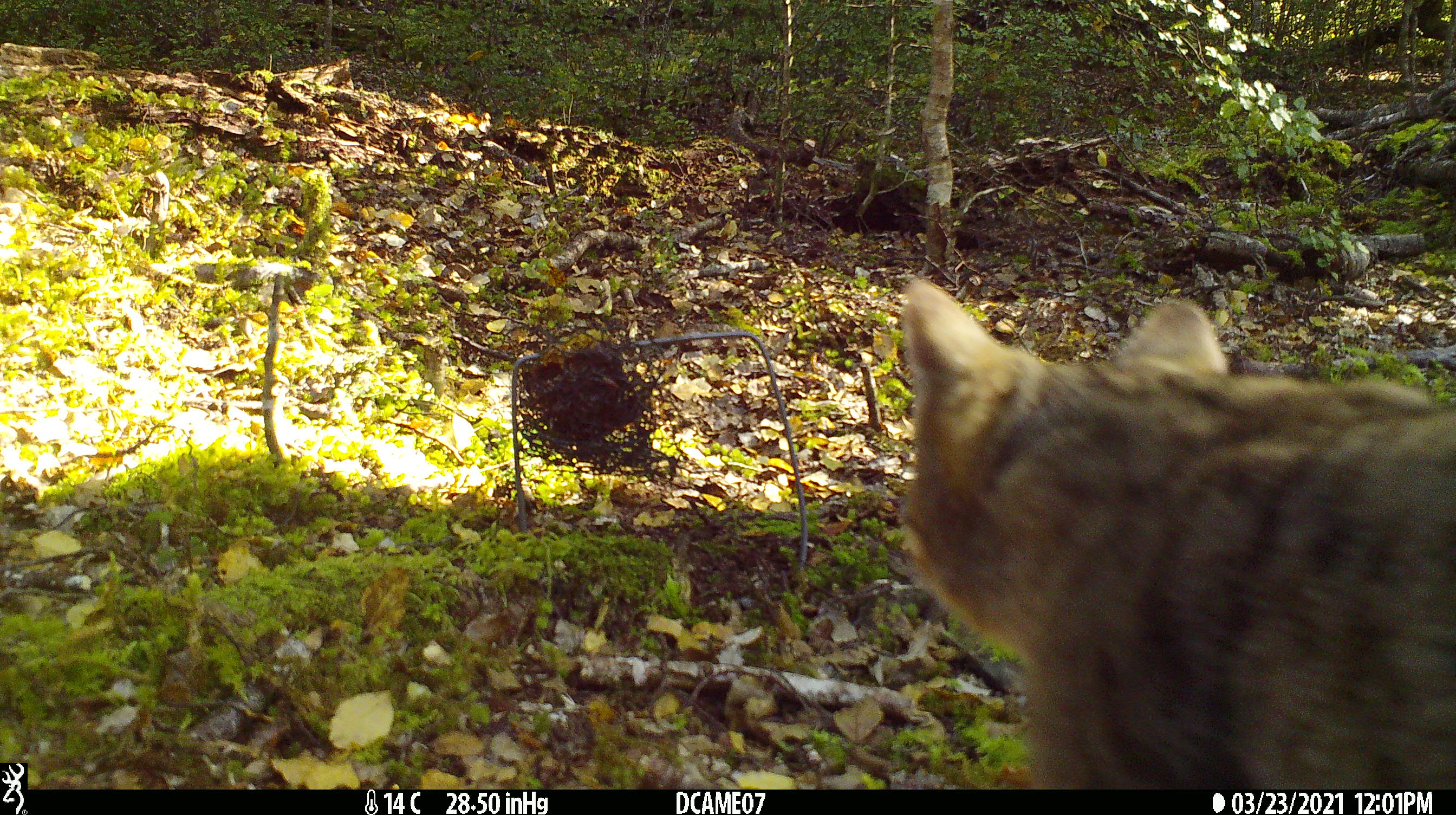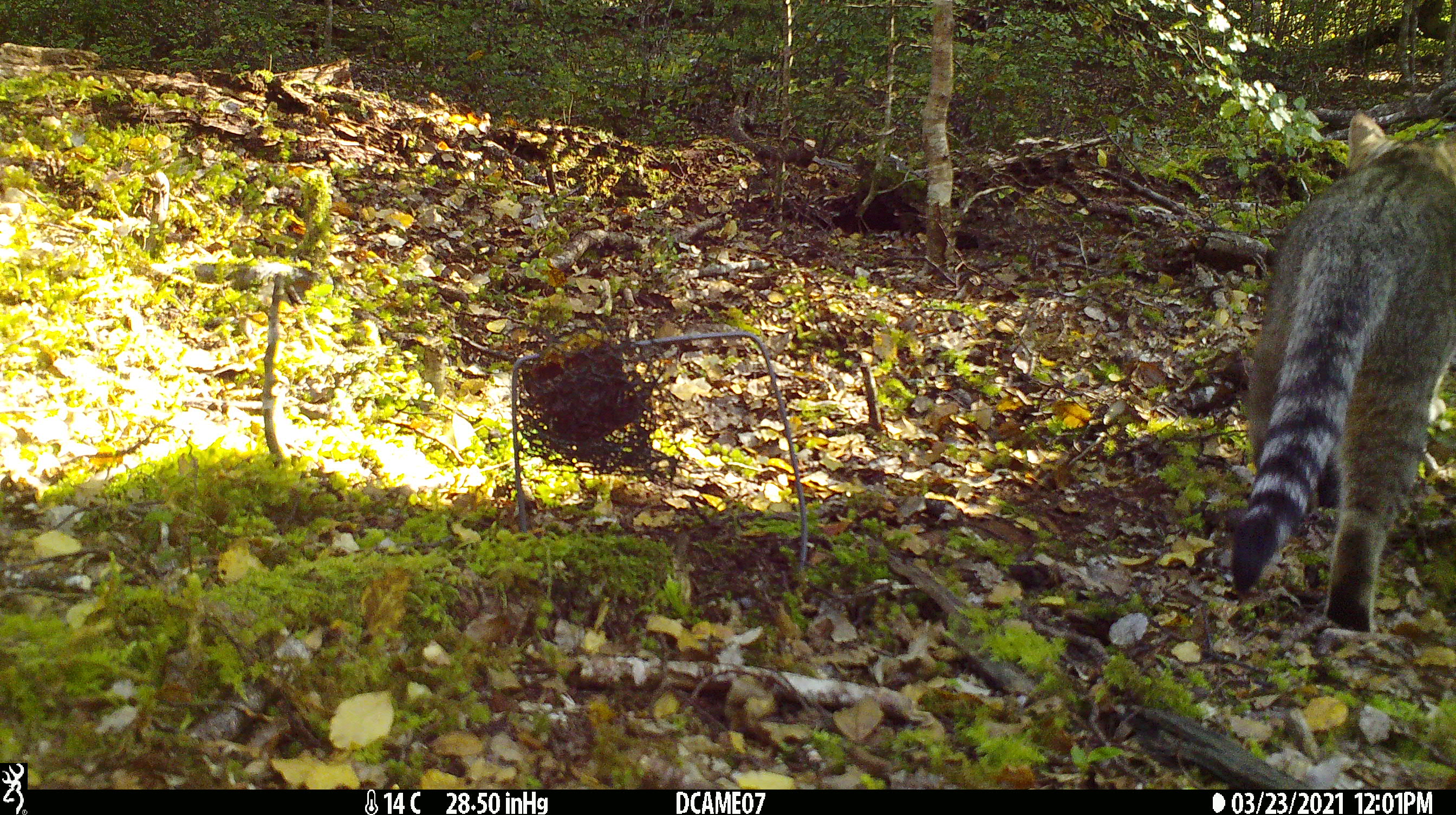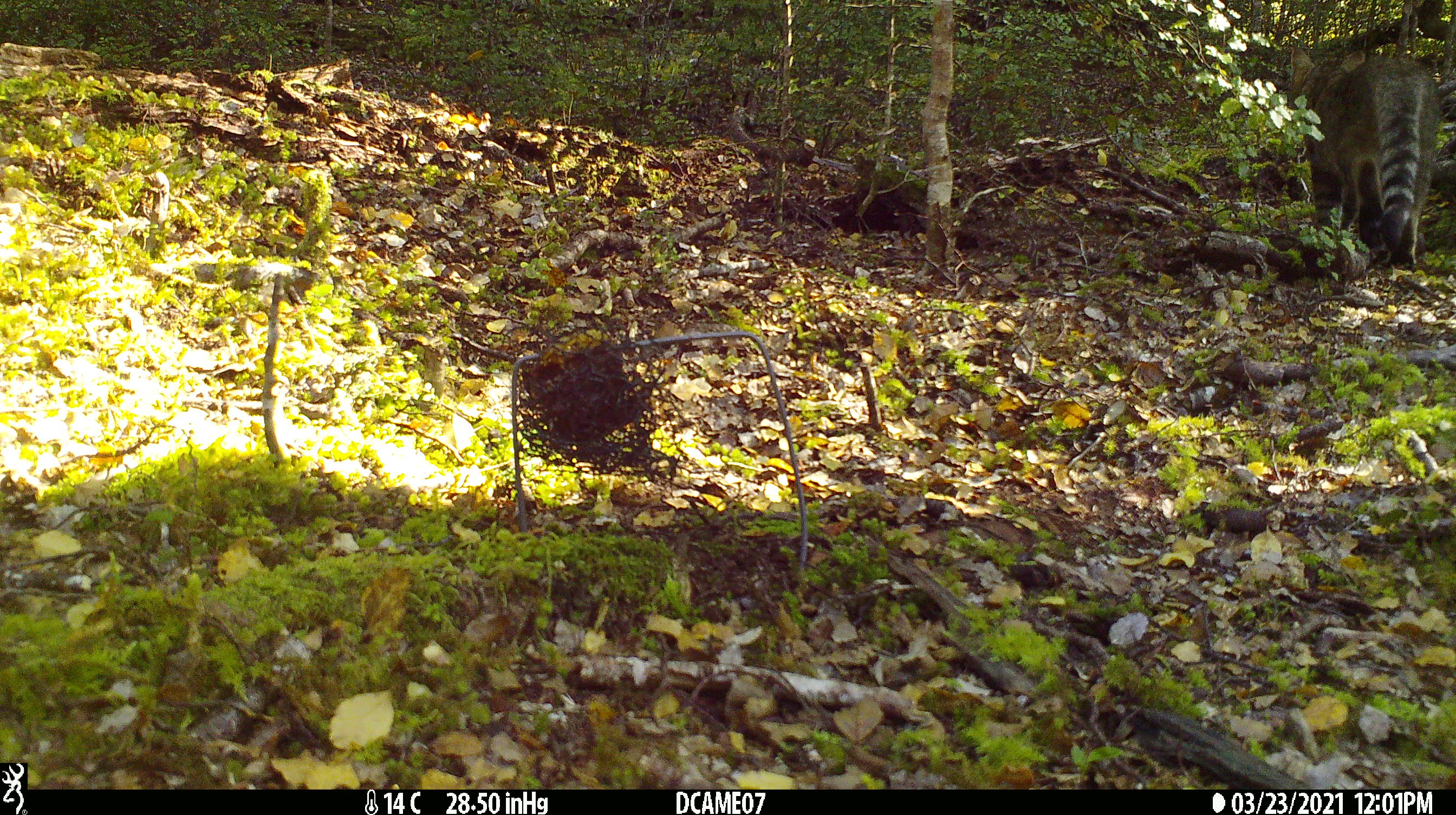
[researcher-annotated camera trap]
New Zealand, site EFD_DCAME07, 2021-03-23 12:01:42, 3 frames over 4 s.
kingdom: Animalia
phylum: Chordata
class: Mammalia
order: Carnivora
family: Felidae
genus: Felis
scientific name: Felis catus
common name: domestic cat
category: cat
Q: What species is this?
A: Cat (domestic cat) (Felis catus).